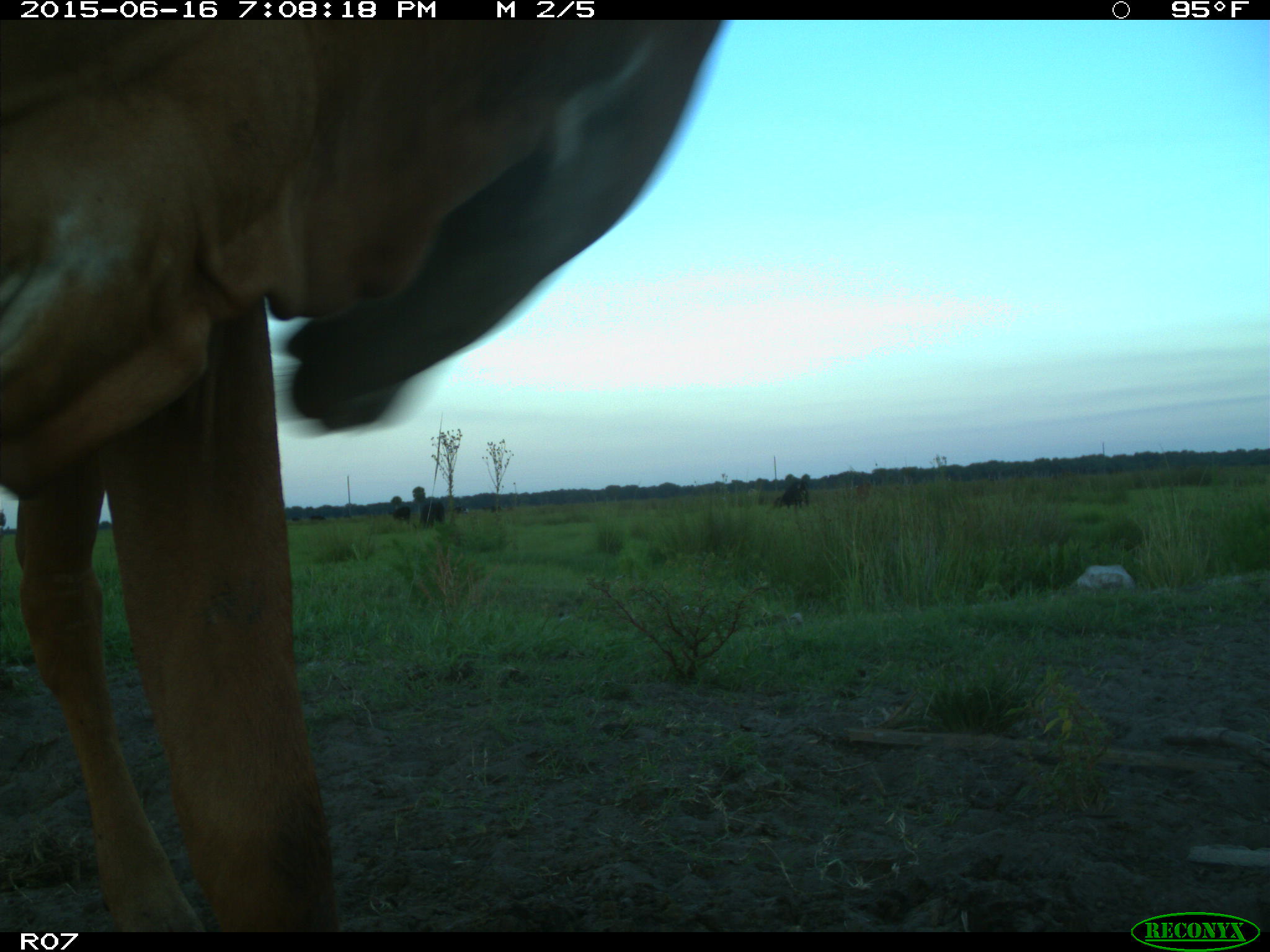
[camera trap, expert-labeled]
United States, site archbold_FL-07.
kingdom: Animalia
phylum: Chordata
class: Mammalia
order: Artiodactyla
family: Bovidae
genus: Bos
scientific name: Bos taurus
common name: domestic cow